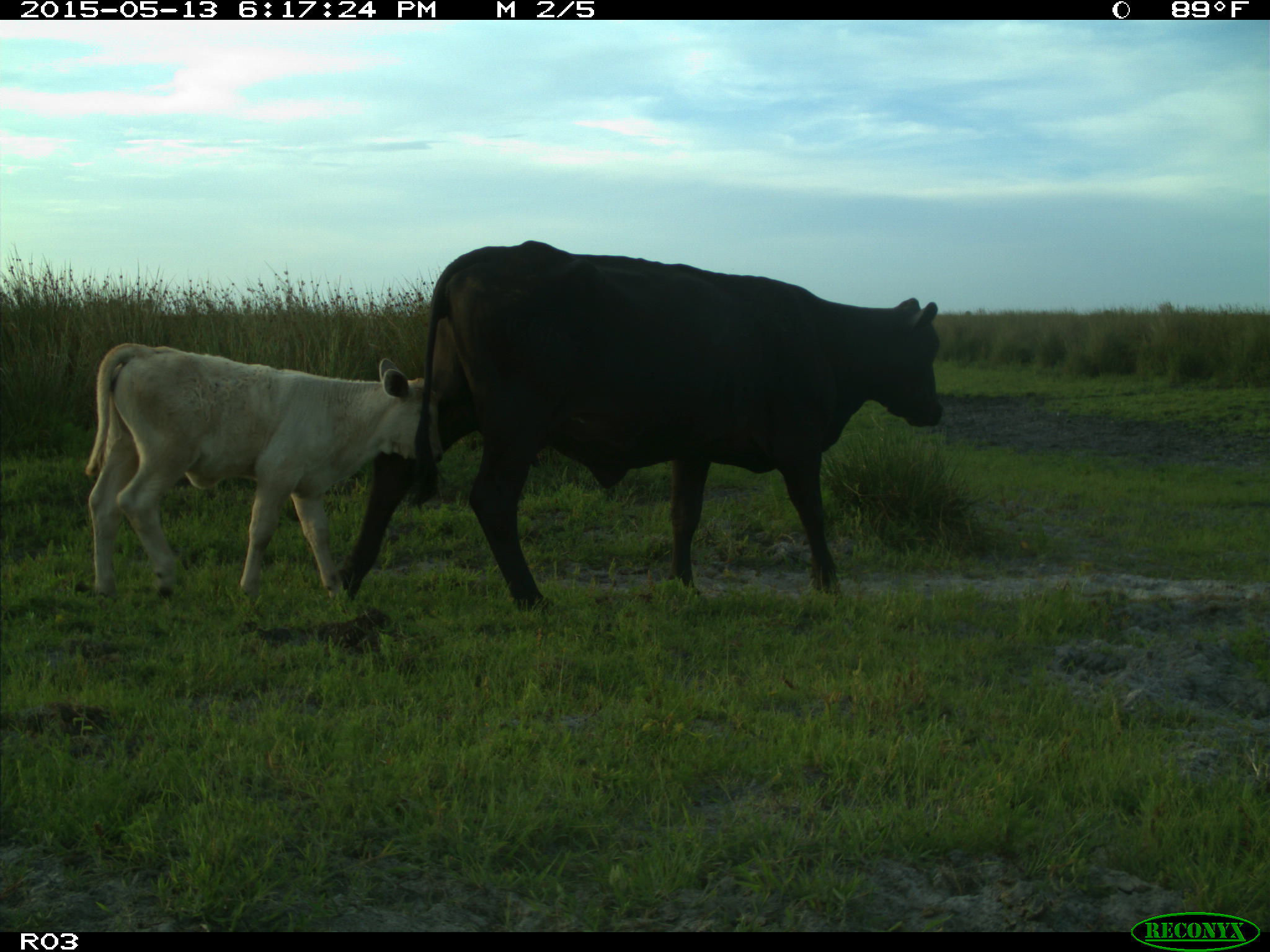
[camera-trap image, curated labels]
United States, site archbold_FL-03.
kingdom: Animalia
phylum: Chordata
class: Mammalia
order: Artiodactyla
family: Bovidae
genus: Bos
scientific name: Bos taurus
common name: domestic cow